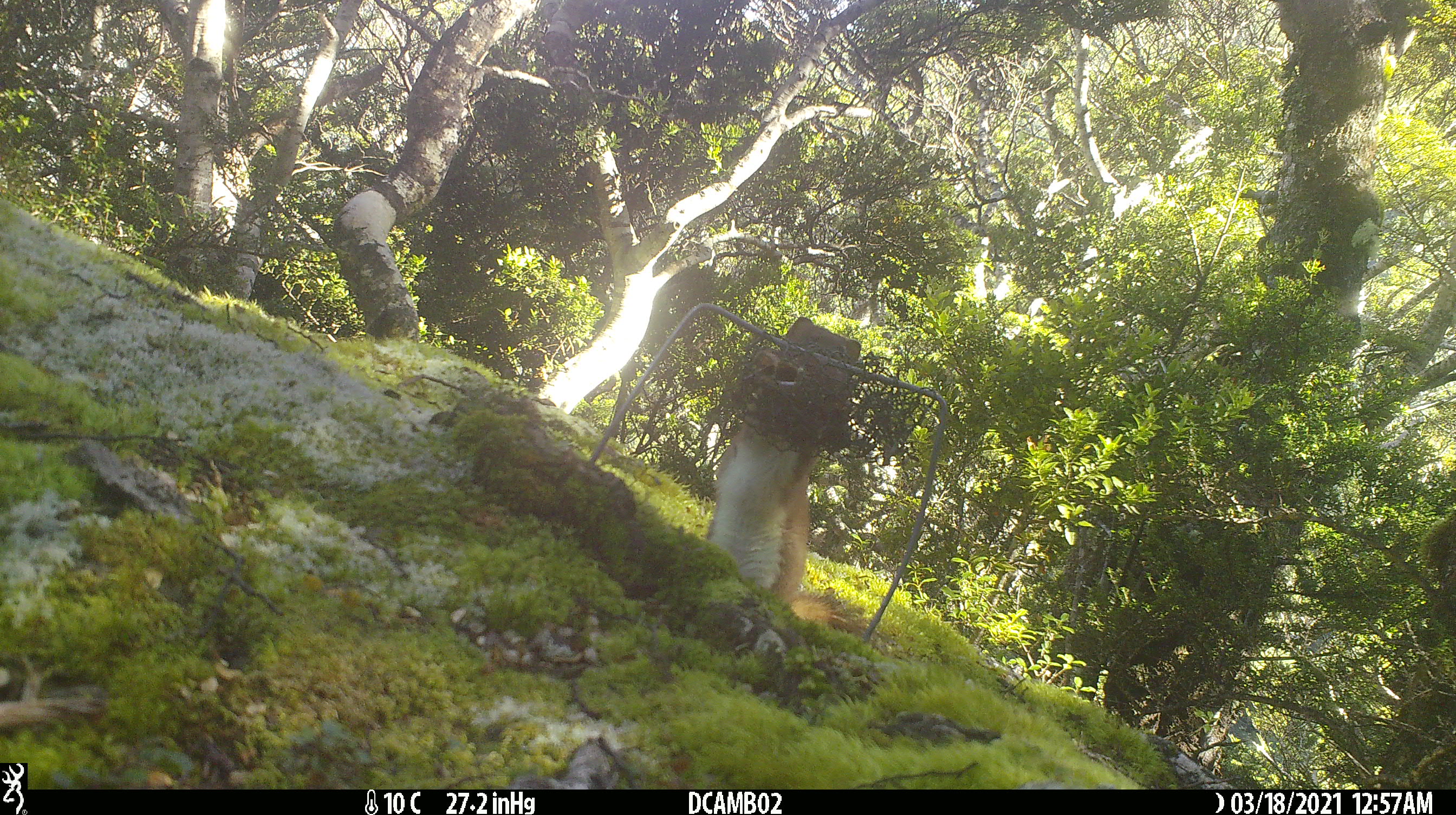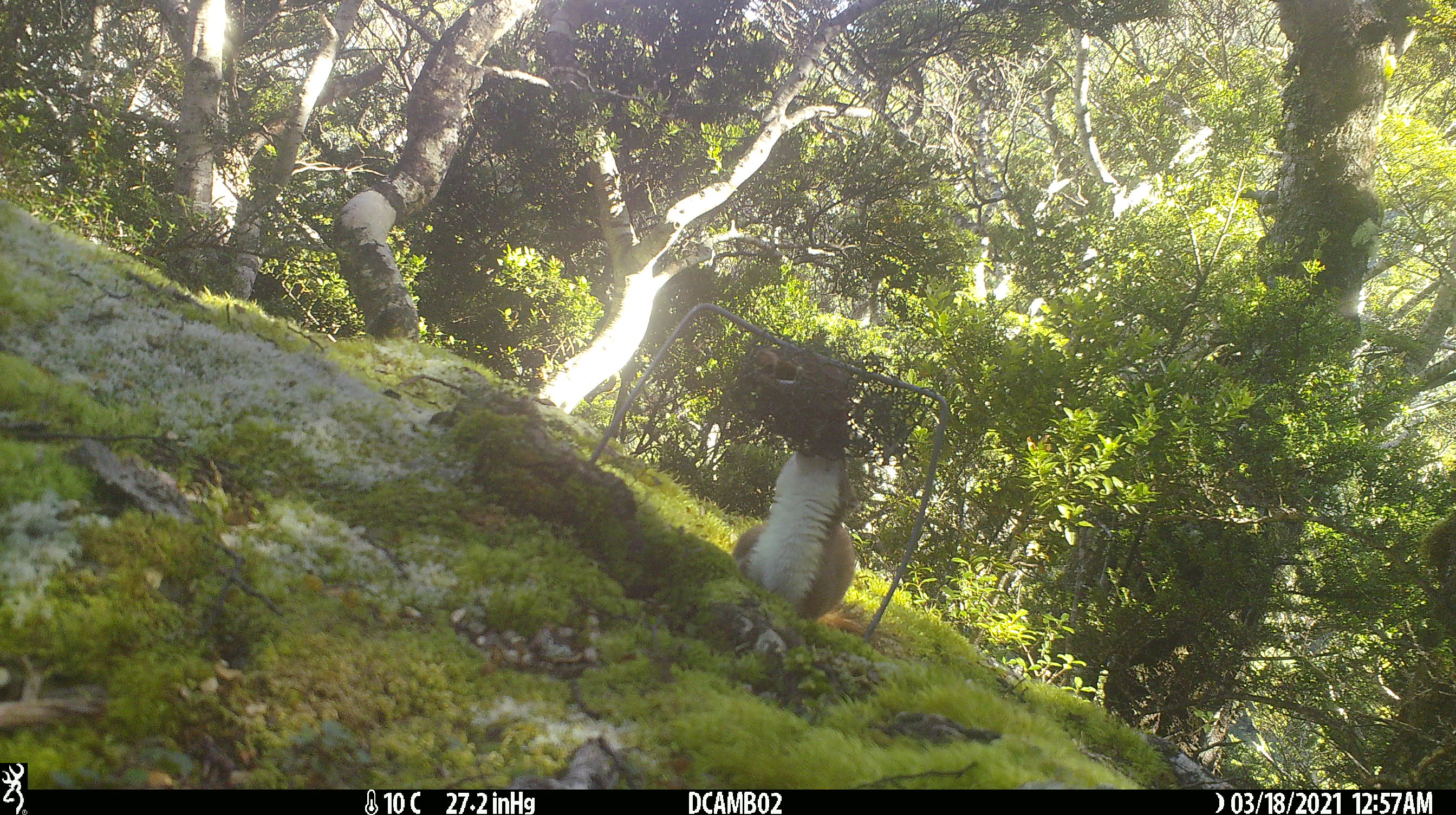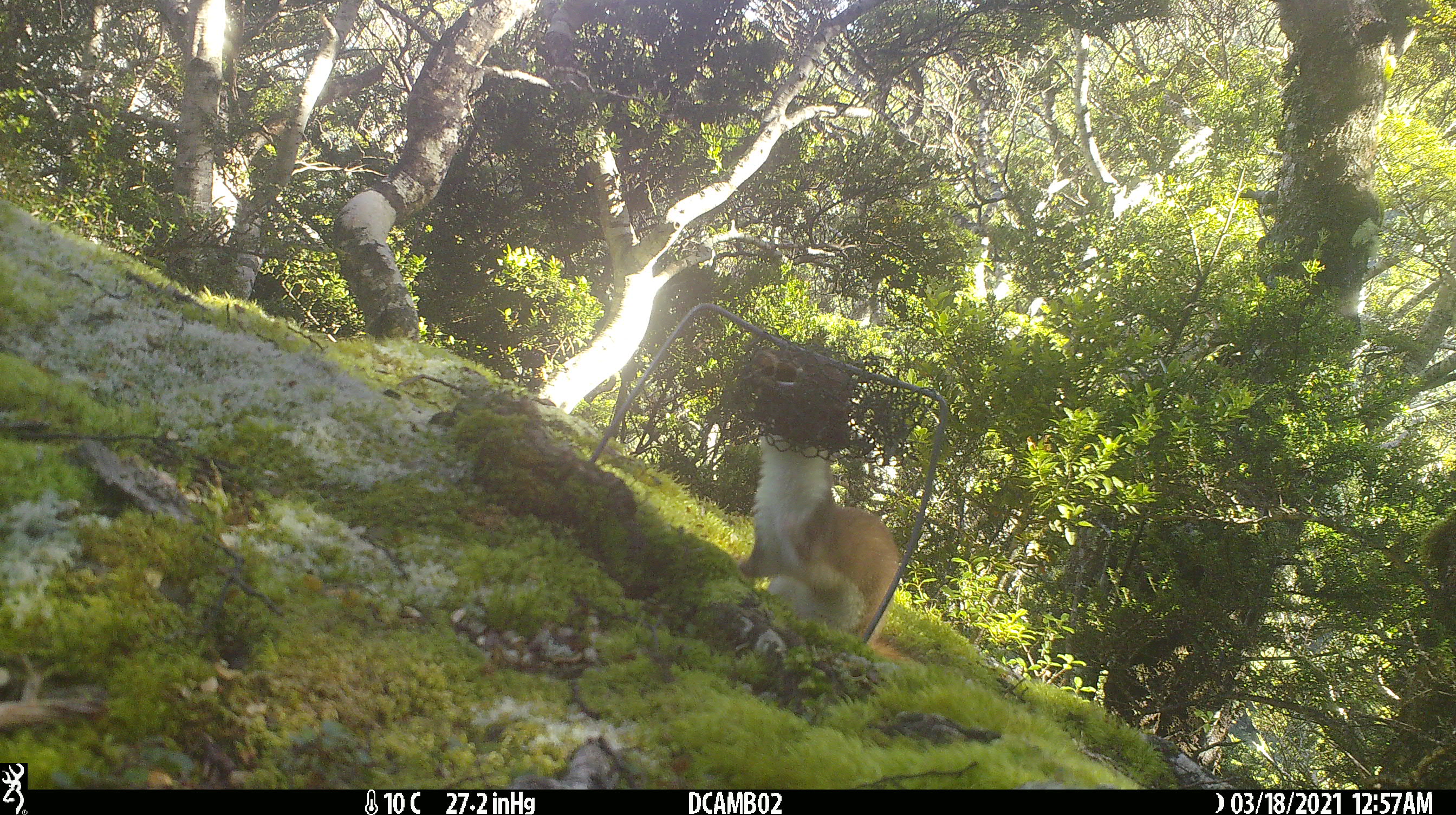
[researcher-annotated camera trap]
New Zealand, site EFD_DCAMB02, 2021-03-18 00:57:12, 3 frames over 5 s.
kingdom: Animalia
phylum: Chordata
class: Mammalia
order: Carnivora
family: Mustelidae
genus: Mustela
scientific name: Mustela erminea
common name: stoat